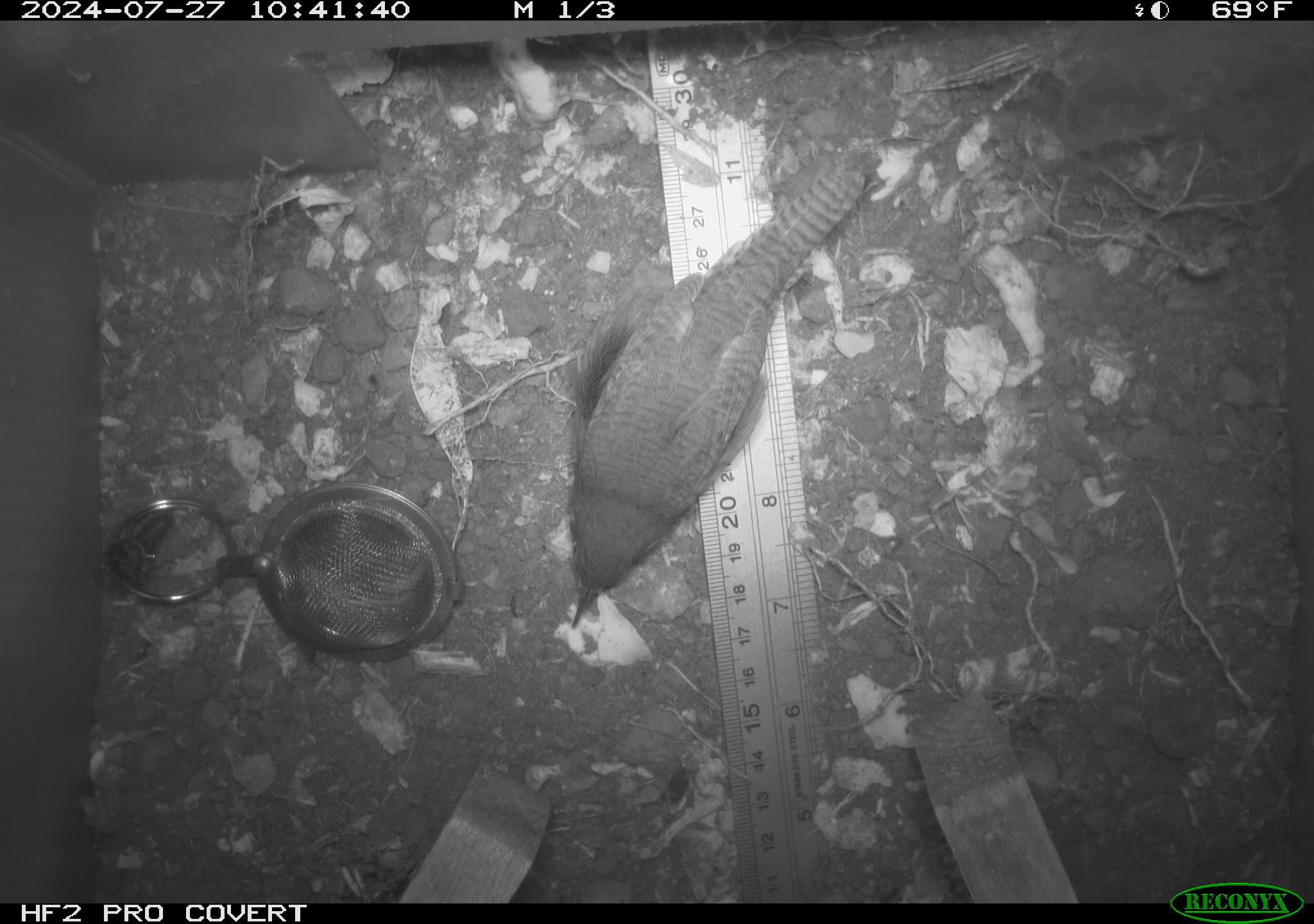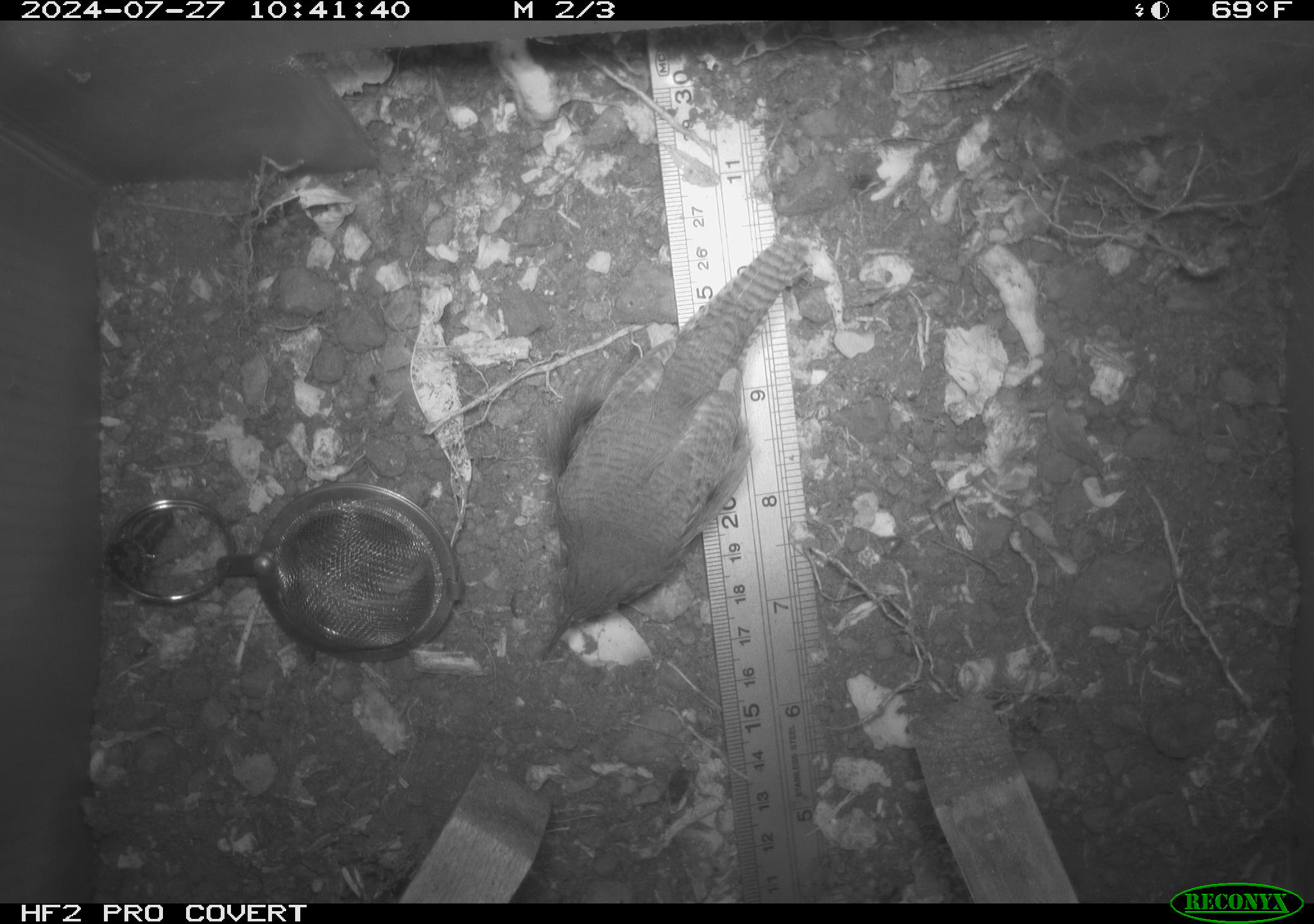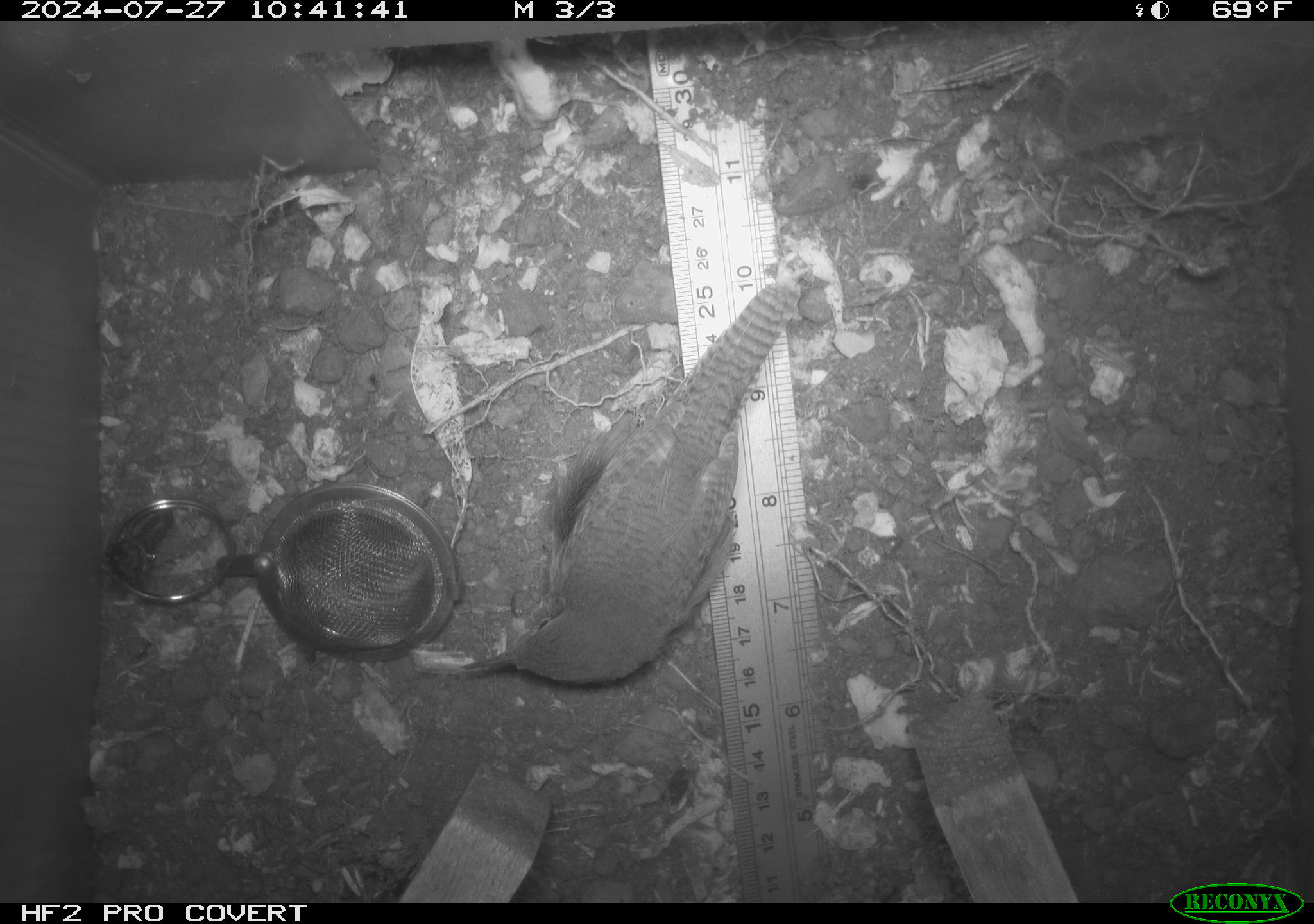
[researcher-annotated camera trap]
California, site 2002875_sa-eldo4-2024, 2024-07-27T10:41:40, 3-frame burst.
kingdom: Animalia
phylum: Chordata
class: Aves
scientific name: Aves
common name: bird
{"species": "bird (Aves)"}